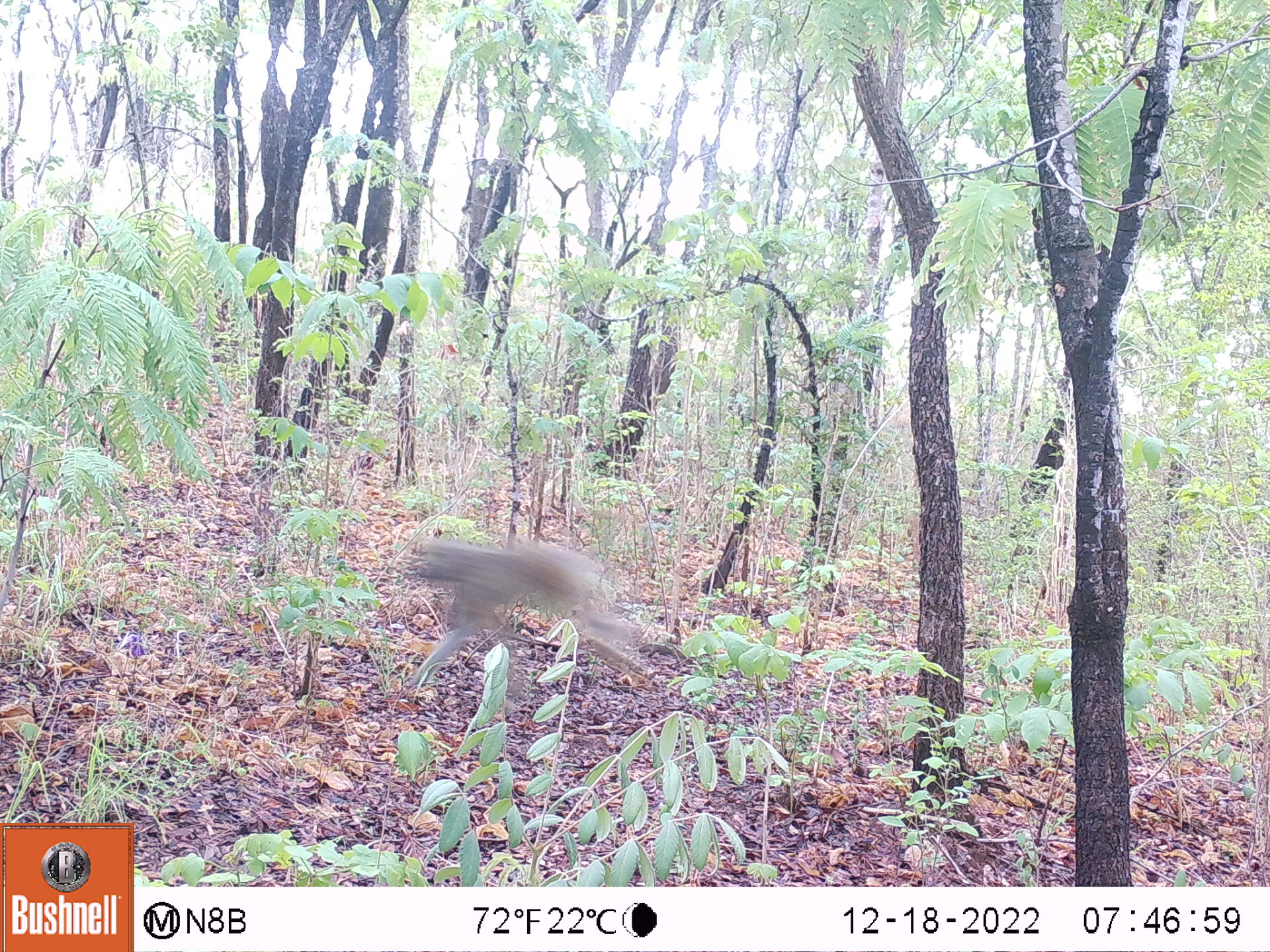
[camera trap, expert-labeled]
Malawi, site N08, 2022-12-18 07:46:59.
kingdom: Animalia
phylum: Chordata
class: Mammalia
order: Primates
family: Cercopithecidae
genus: Papio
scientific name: Papio cynocephalus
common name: yellow baboon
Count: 1.